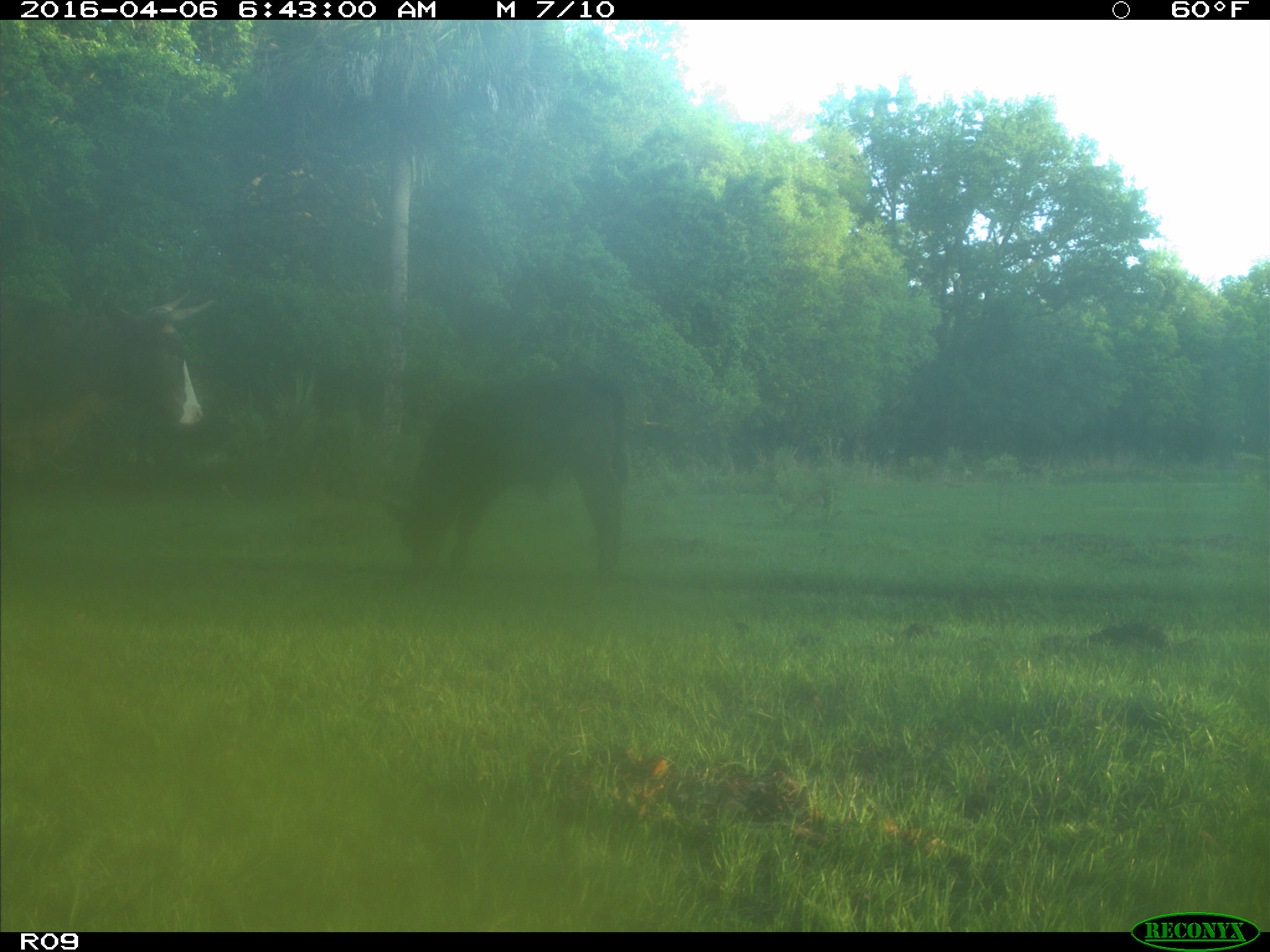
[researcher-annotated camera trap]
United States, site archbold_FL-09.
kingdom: Animalia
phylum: Chordata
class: Mammalia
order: Artiodactyla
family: Bovidae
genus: Bos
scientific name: Bos taurus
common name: domestic cow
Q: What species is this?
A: Bos taurus (domestic cow).